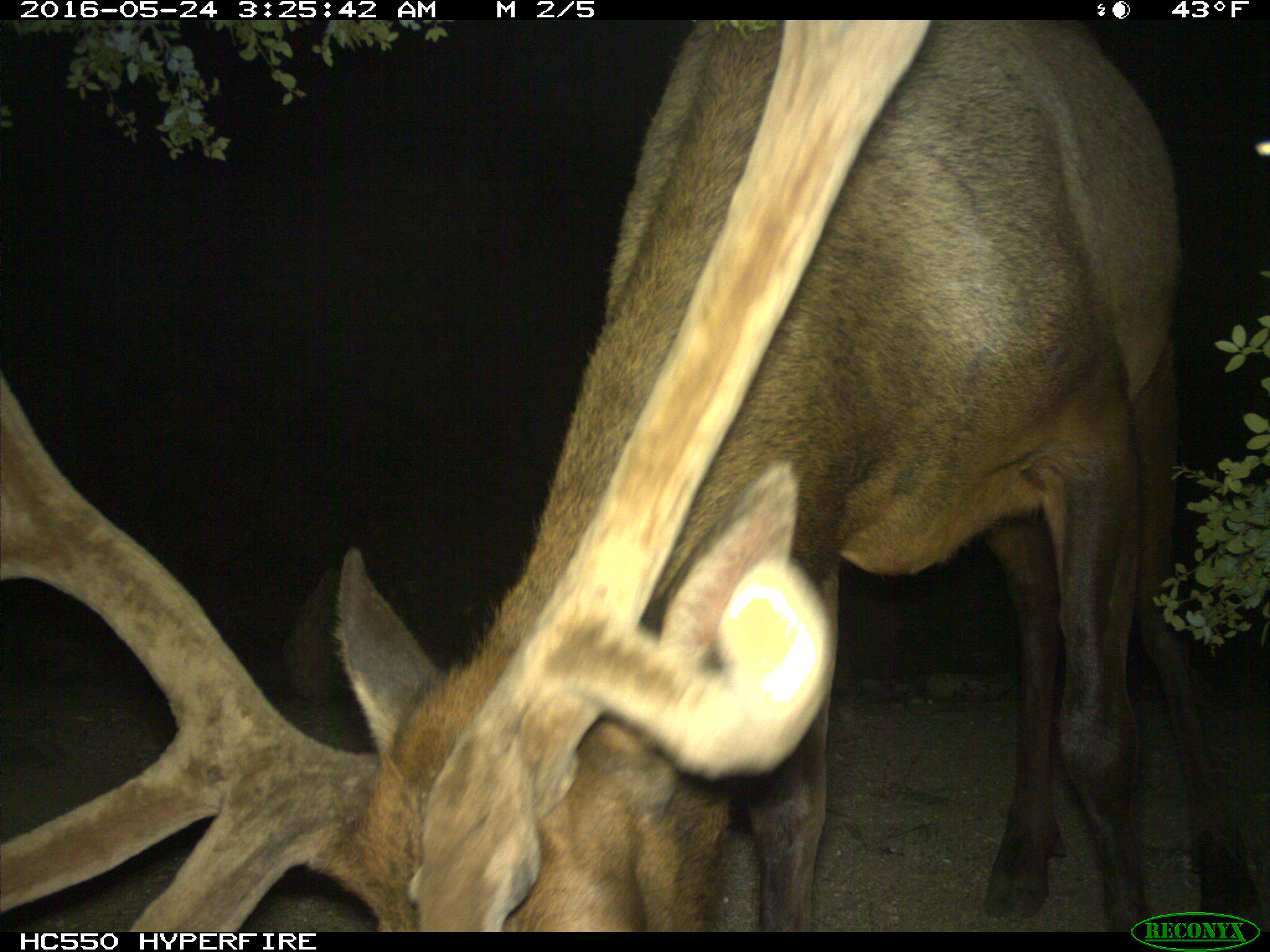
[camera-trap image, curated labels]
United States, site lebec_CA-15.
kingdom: Animalia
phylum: Chordata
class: Mammalia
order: Artiodactyla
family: Cervidae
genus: Cervus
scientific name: Cervus canadensis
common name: elk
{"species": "Cervus canadensis (elk)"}